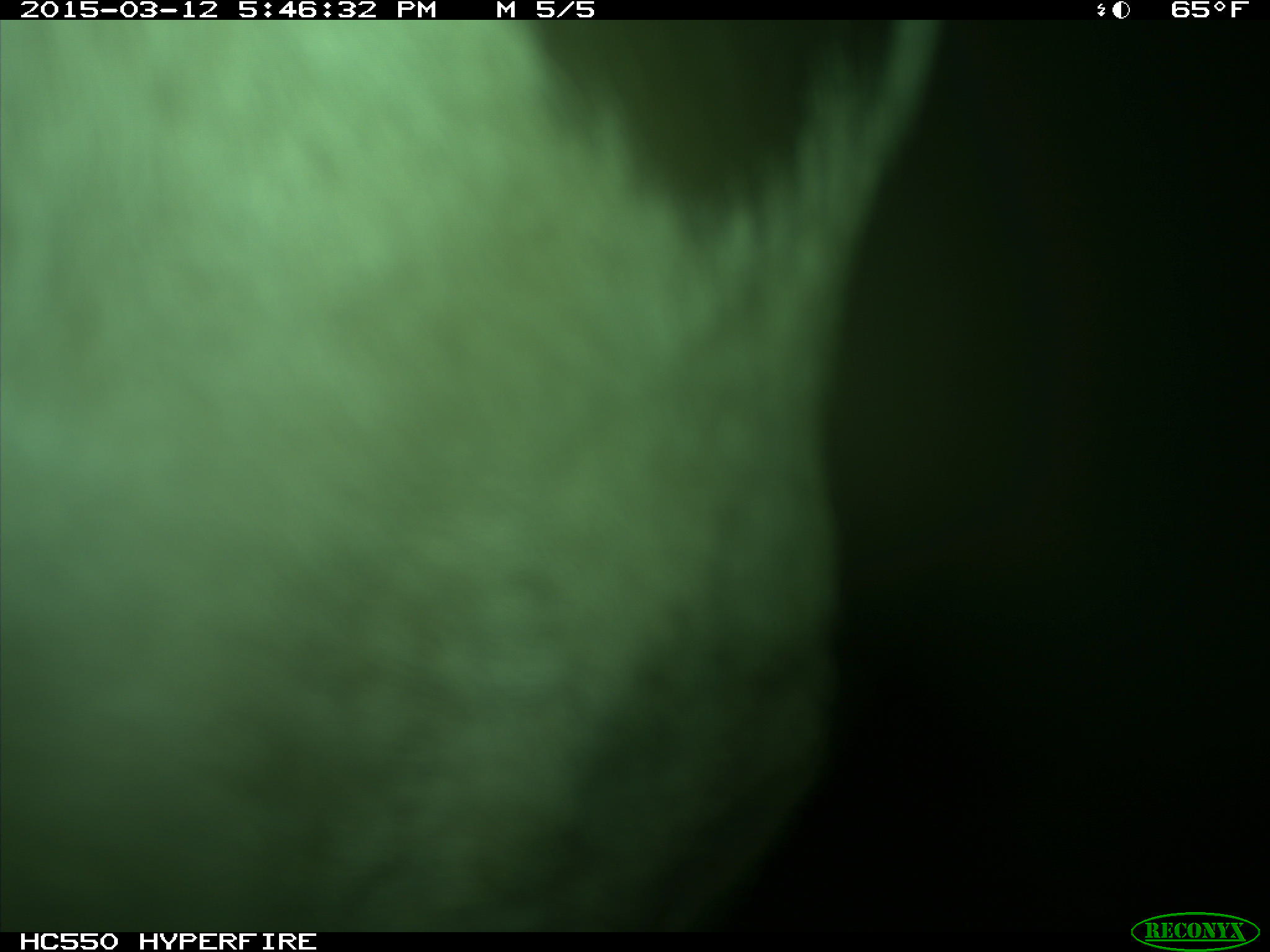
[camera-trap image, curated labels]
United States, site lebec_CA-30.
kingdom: Animalia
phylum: Chordata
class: Mammalia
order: Artiodactyla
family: Bovidae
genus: Bos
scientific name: Bos taurus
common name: domestic cow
Bos taurus (domestic cow).